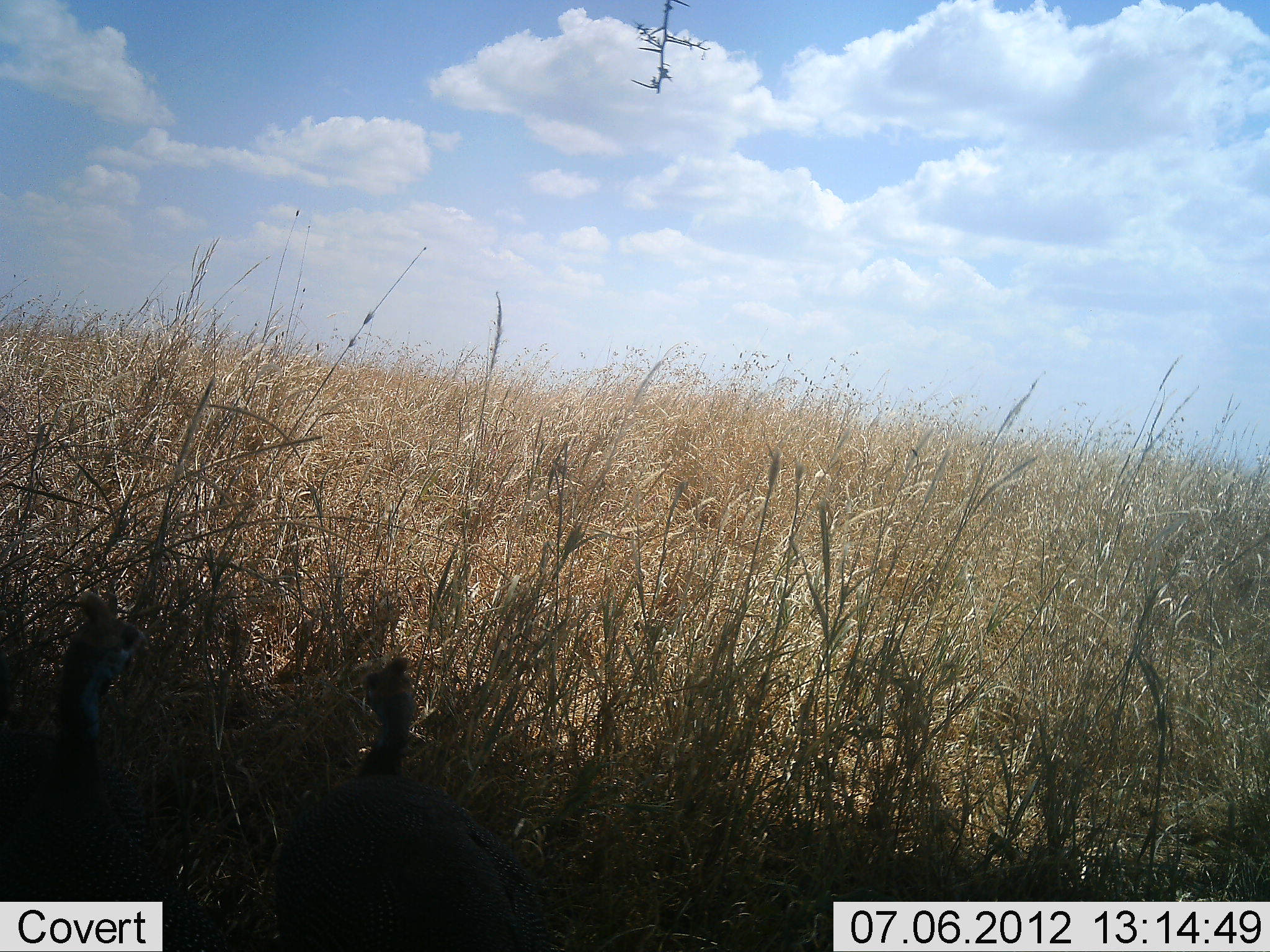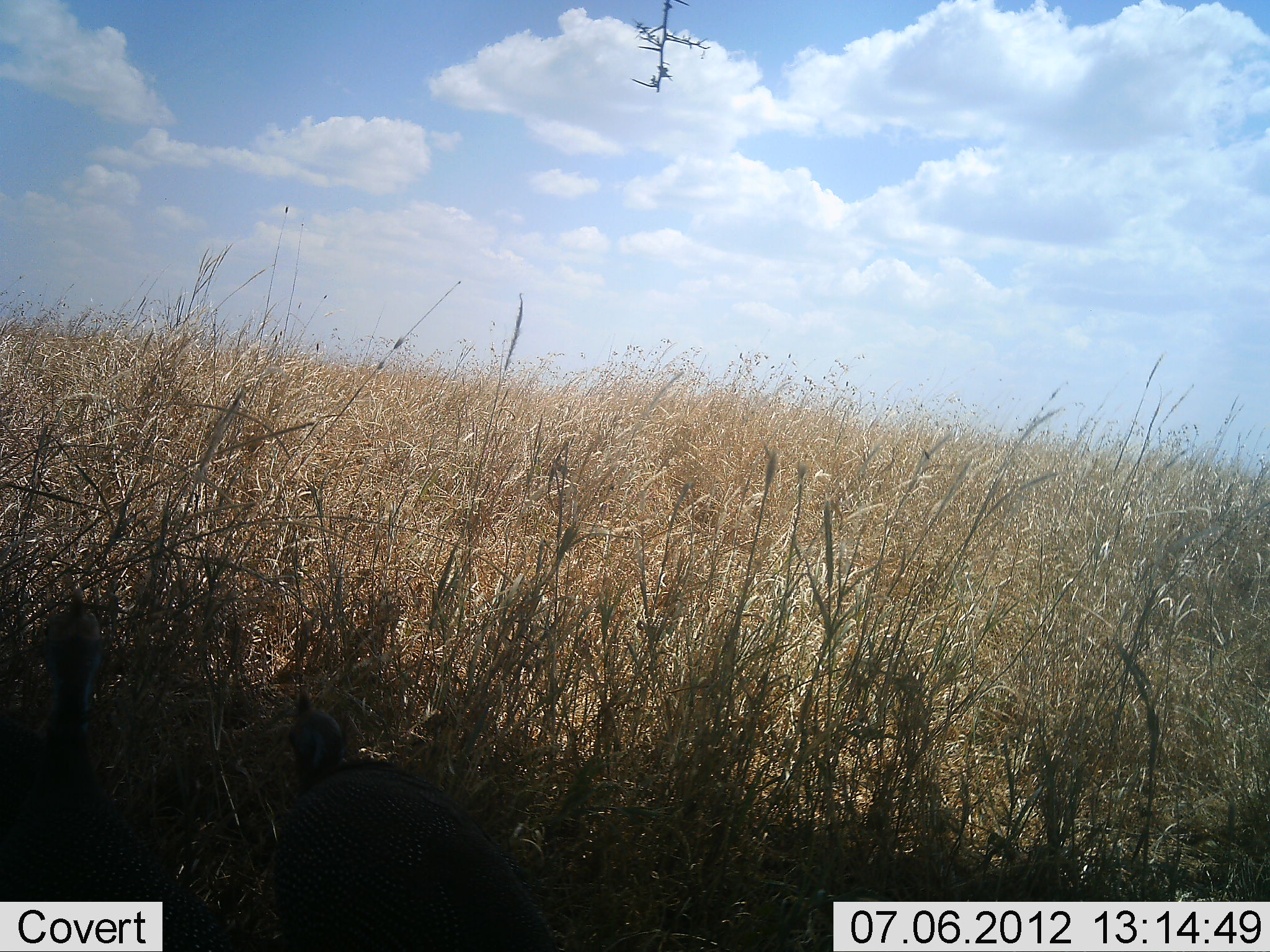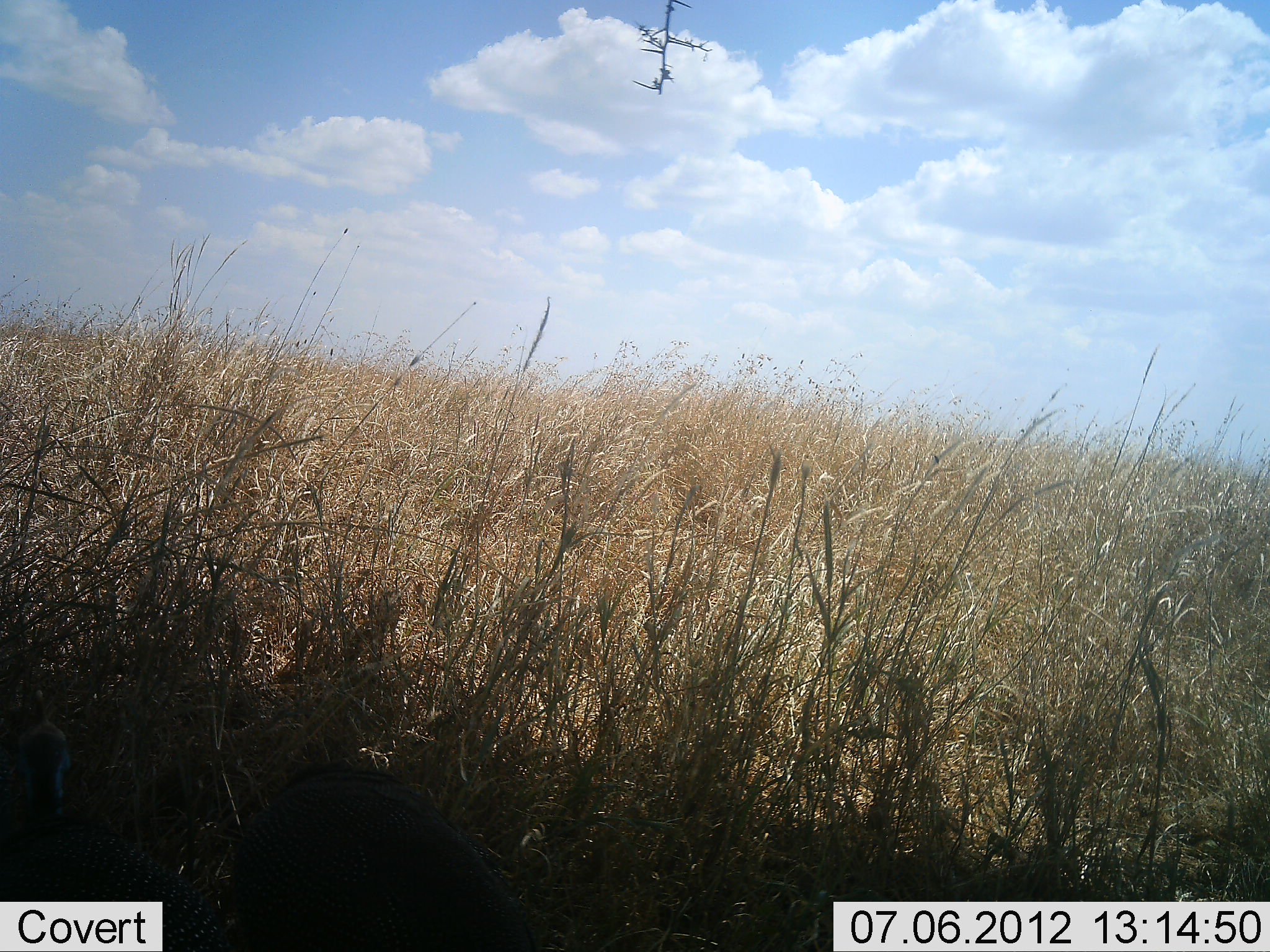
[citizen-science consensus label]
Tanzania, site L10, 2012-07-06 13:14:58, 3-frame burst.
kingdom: Animalia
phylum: Chordata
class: Aves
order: Galliformes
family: Numididae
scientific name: Numididae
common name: guinea fowl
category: guineafowl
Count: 2.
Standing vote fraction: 50%.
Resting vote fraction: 10%.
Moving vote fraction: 10%.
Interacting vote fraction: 0%.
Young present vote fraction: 0%.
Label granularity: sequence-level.